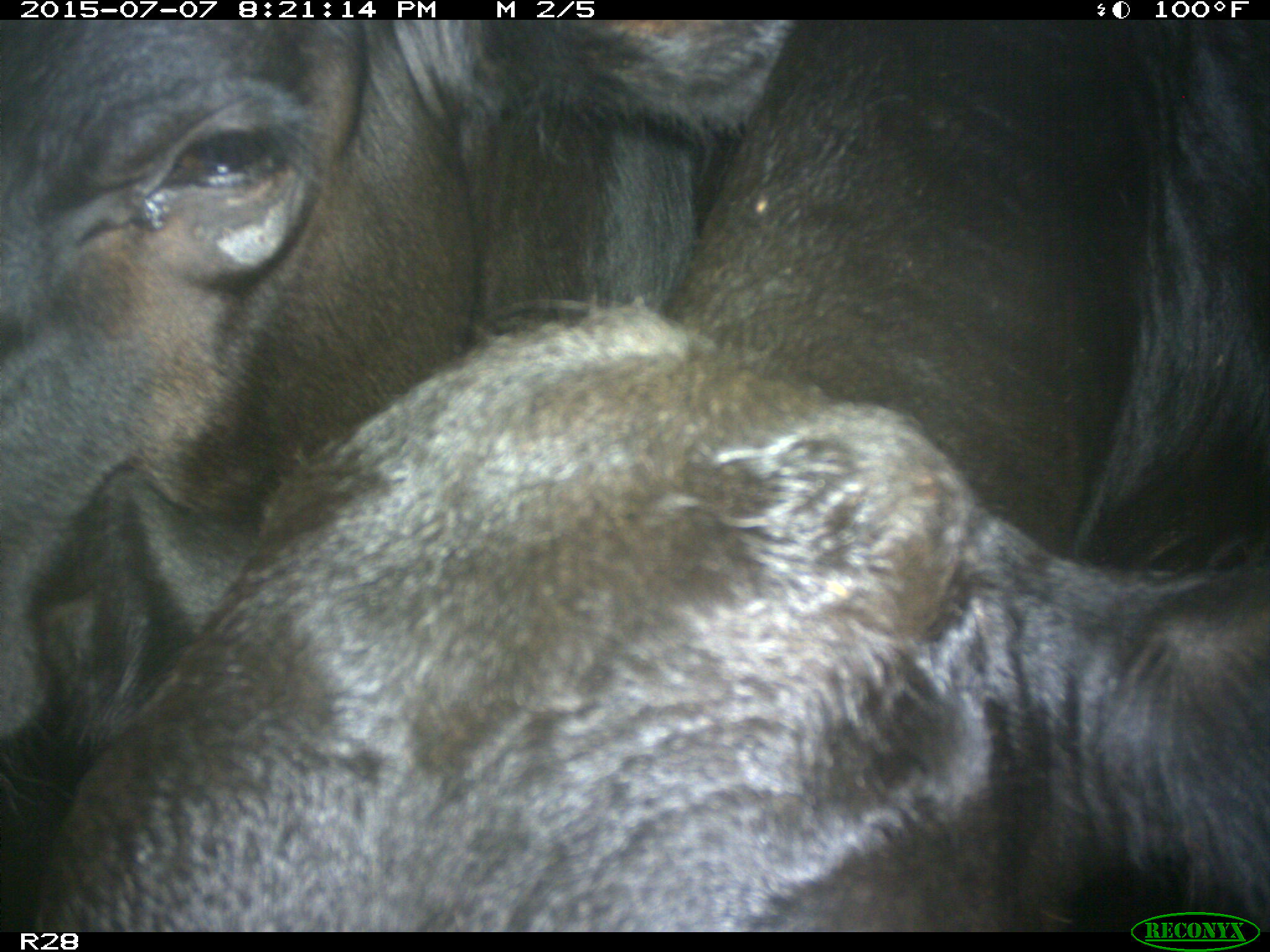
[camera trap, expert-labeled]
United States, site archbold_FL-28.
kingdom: Animalia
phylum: Chordata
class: Mammalia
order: Artiodactyla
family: Bovidae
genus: Bos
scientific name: Bos taurus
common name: domestic cow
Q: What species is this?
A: Bos taurus (domestic cow).